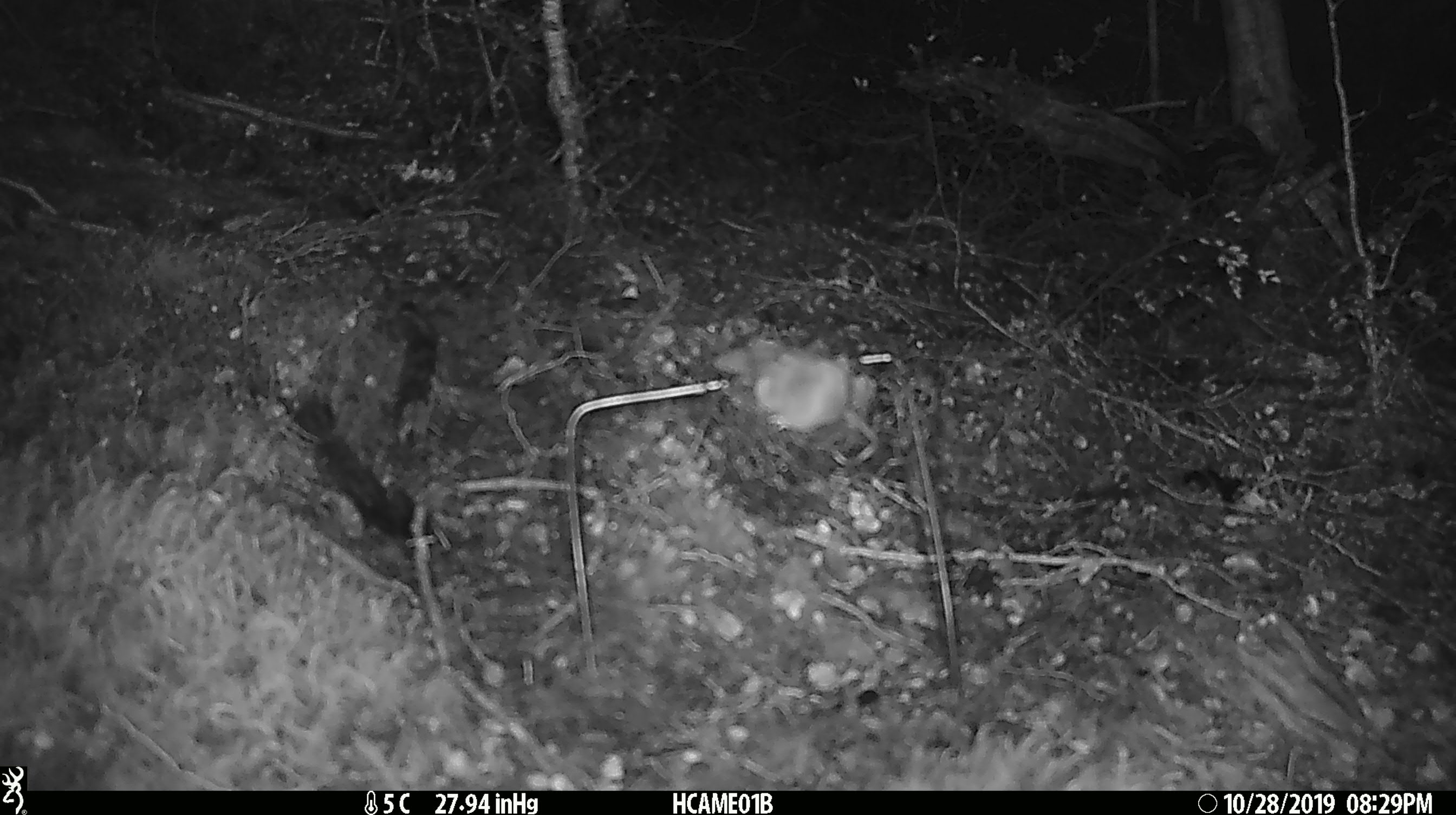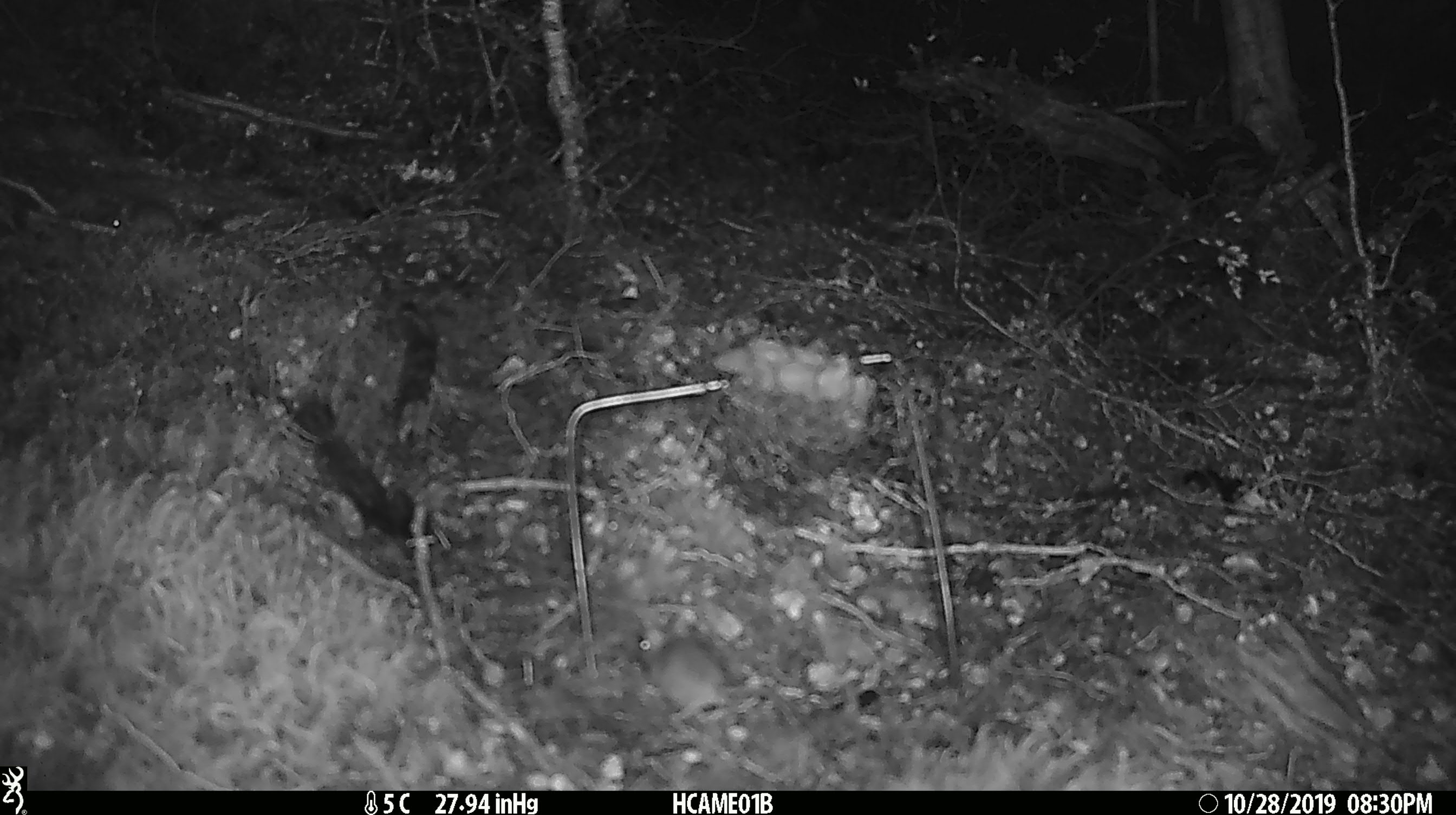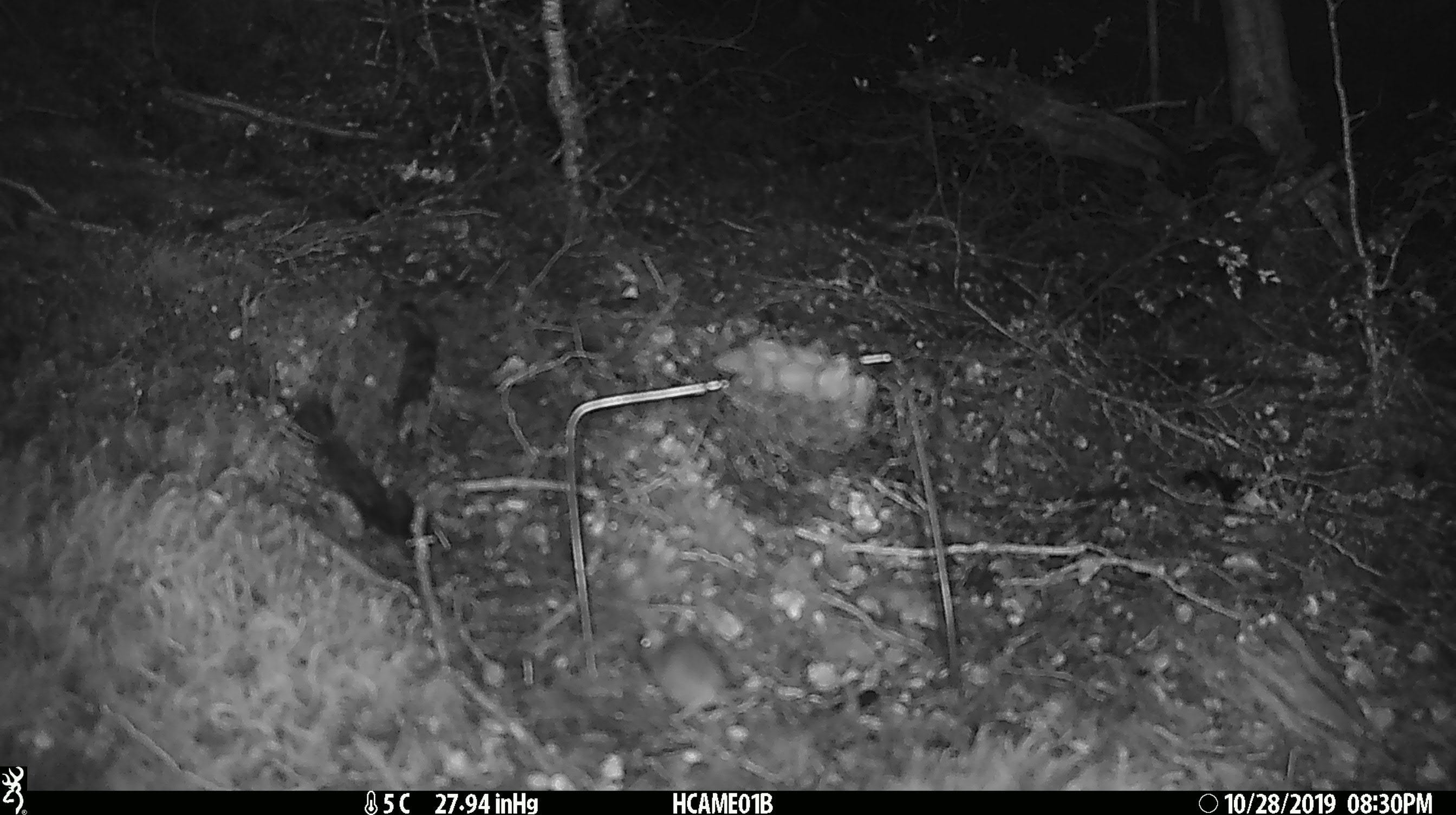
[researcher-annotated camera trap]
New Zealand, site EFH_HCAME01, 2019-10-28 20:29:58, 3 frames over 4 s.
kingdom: Animalia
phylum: Chordata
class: Mammalia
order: Rodentia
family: Muridae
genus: Mus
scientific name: Mus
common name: mouse